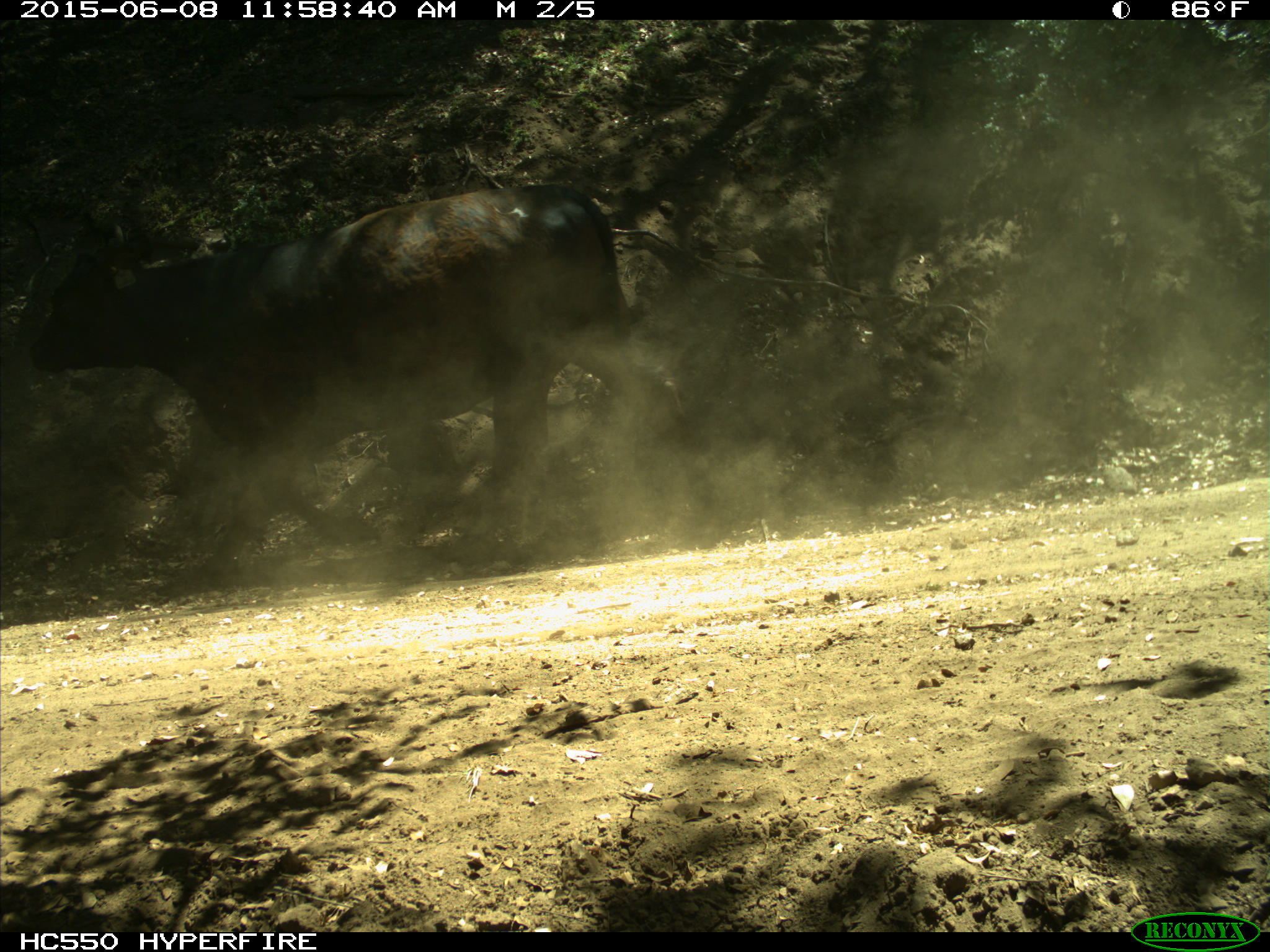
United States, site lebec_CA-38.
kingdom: Animalia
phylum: Chordata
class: Mammalia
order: Artiodactyla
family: Bovidae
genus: Bos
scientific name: Bos taurus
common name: domestic cow